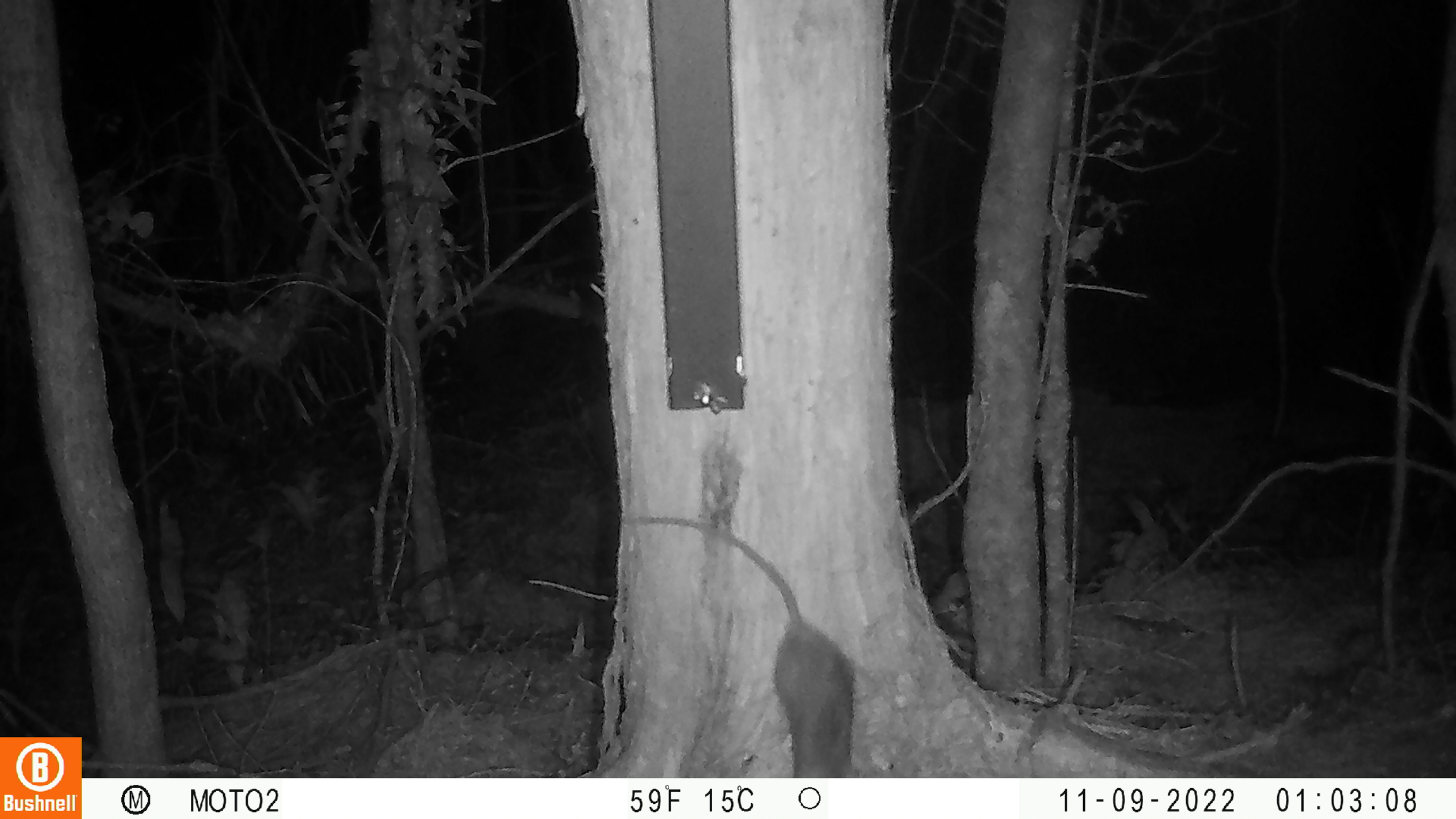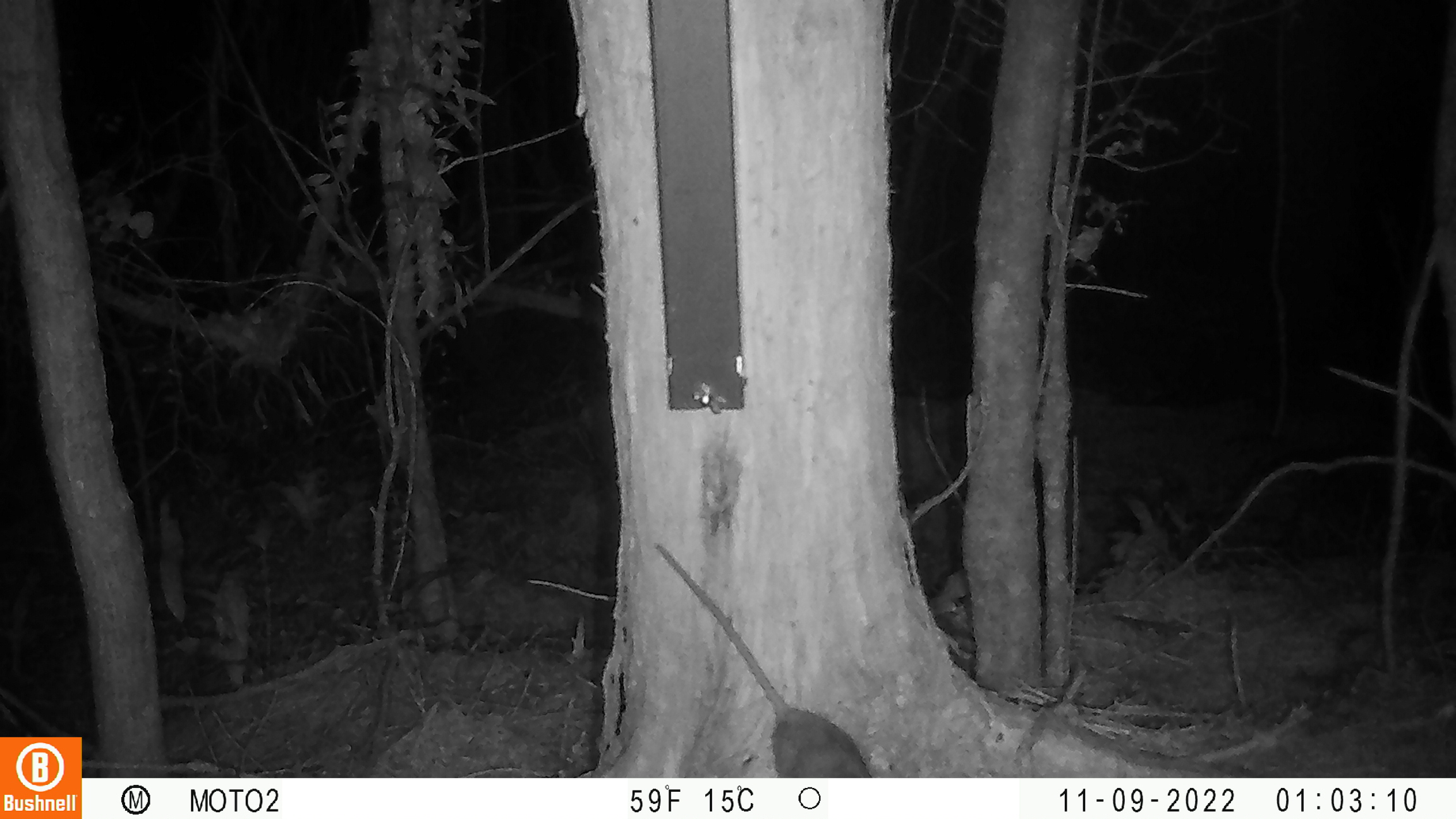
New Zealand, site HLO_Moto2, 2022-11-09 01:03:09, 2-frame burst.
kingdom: Animalia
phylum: Chordata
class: Mammalia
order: Rodentia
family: Muridae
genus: Rattus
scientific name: Rattus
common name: rat